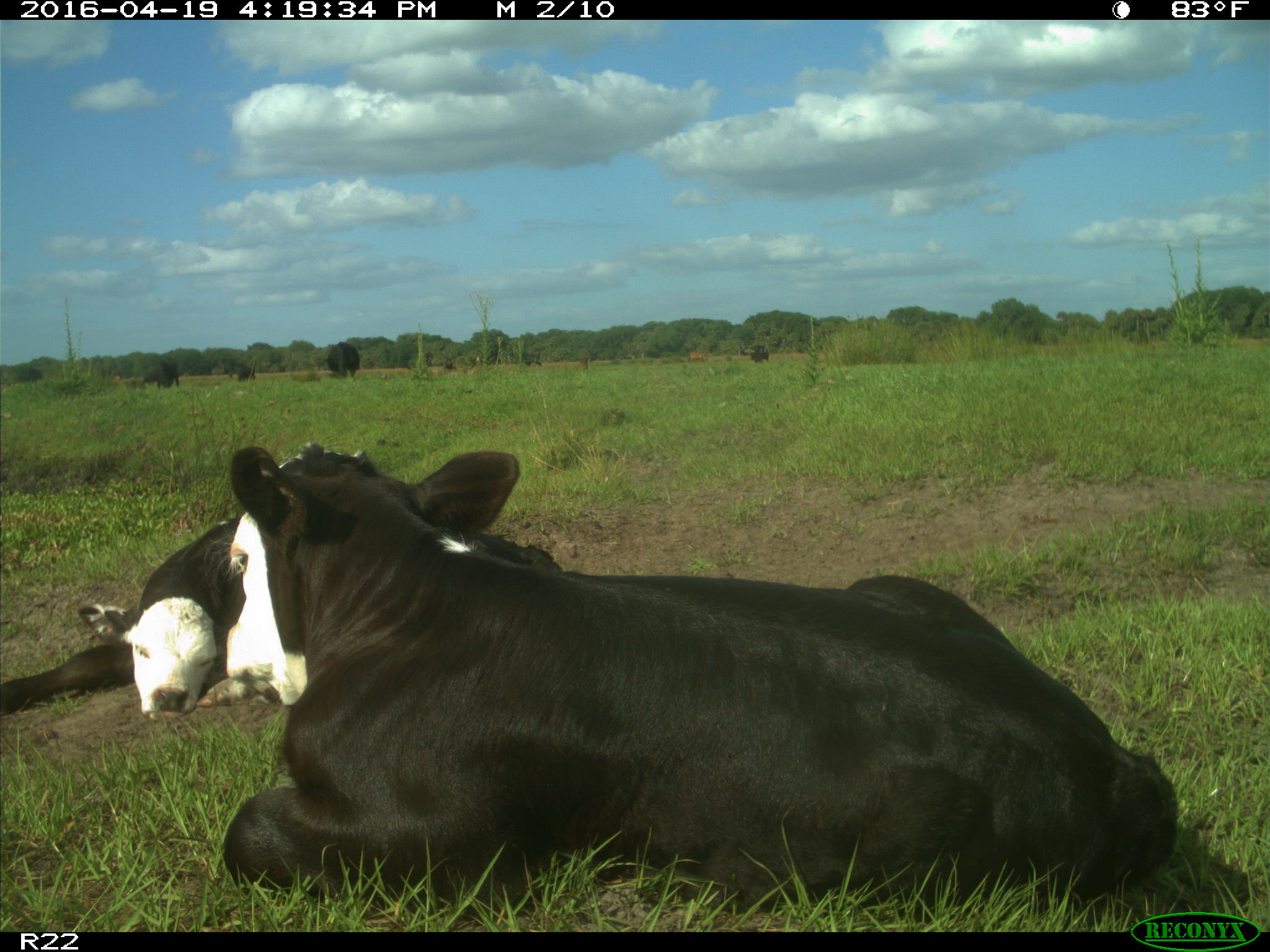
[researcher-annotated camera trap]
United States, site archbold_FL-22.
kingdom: Animalia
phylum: Chordata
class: Mammalia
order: Artiodactyla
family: Bovidae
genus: Bos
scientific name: Bos taurus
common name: domestic cow